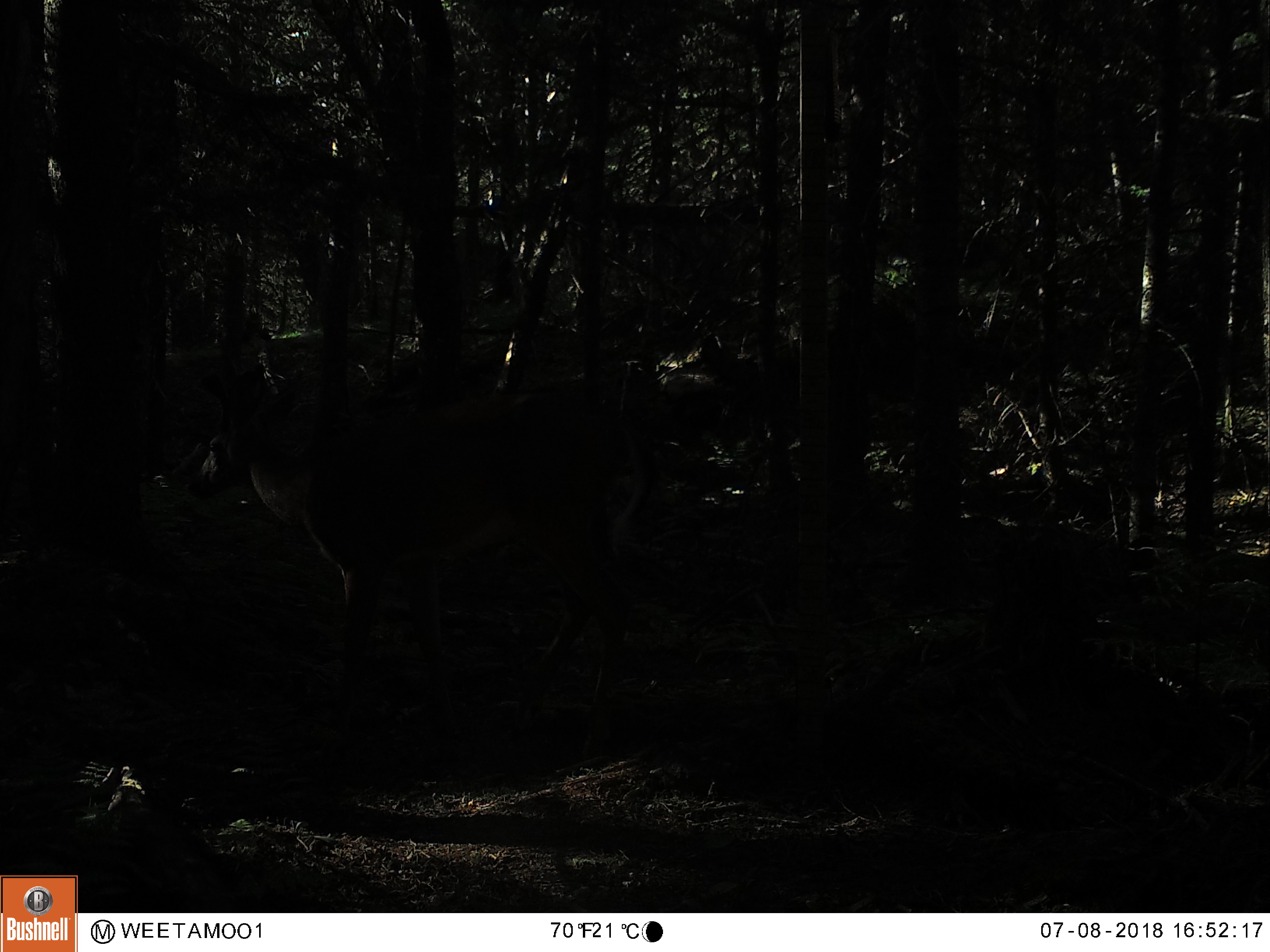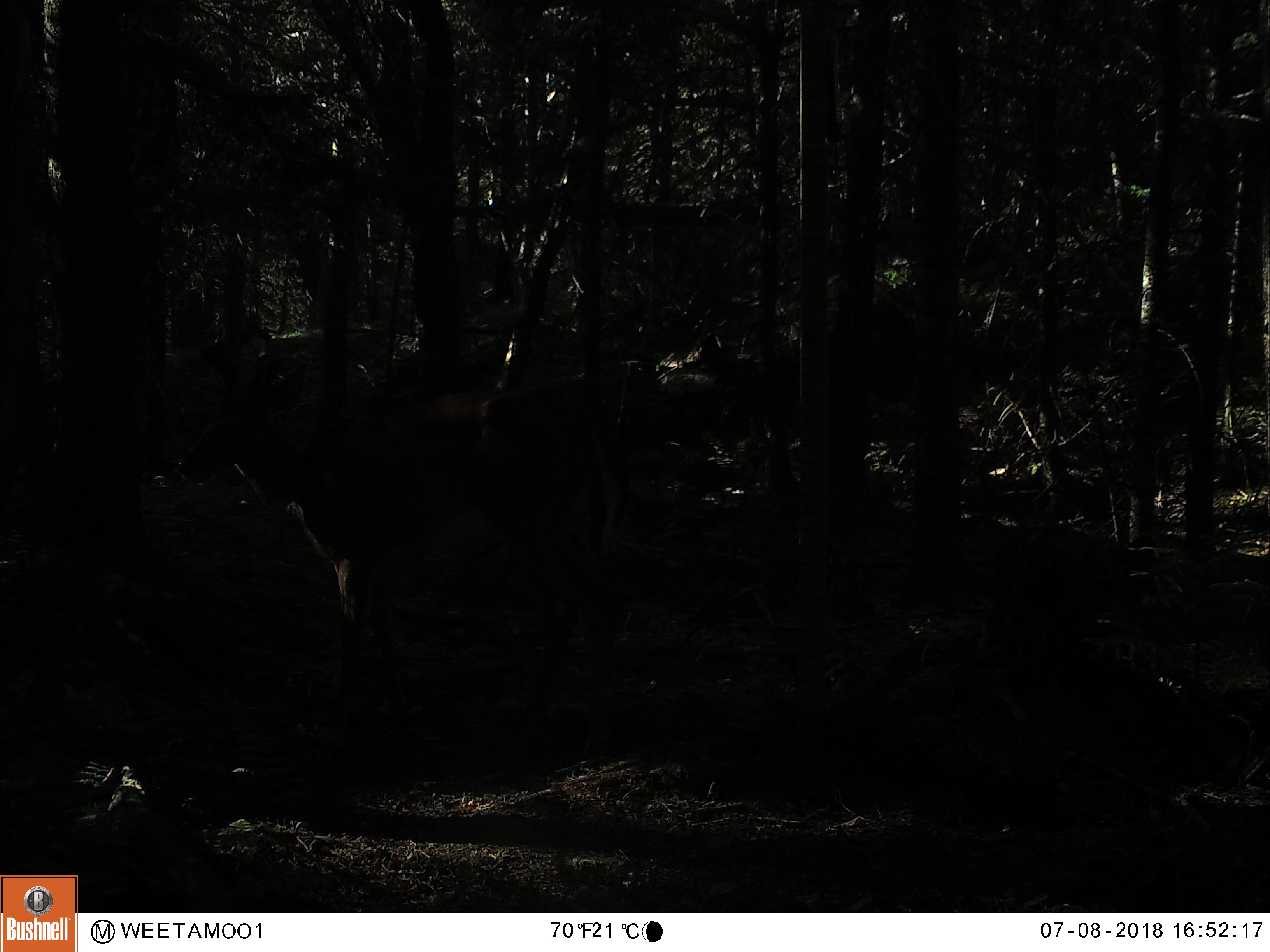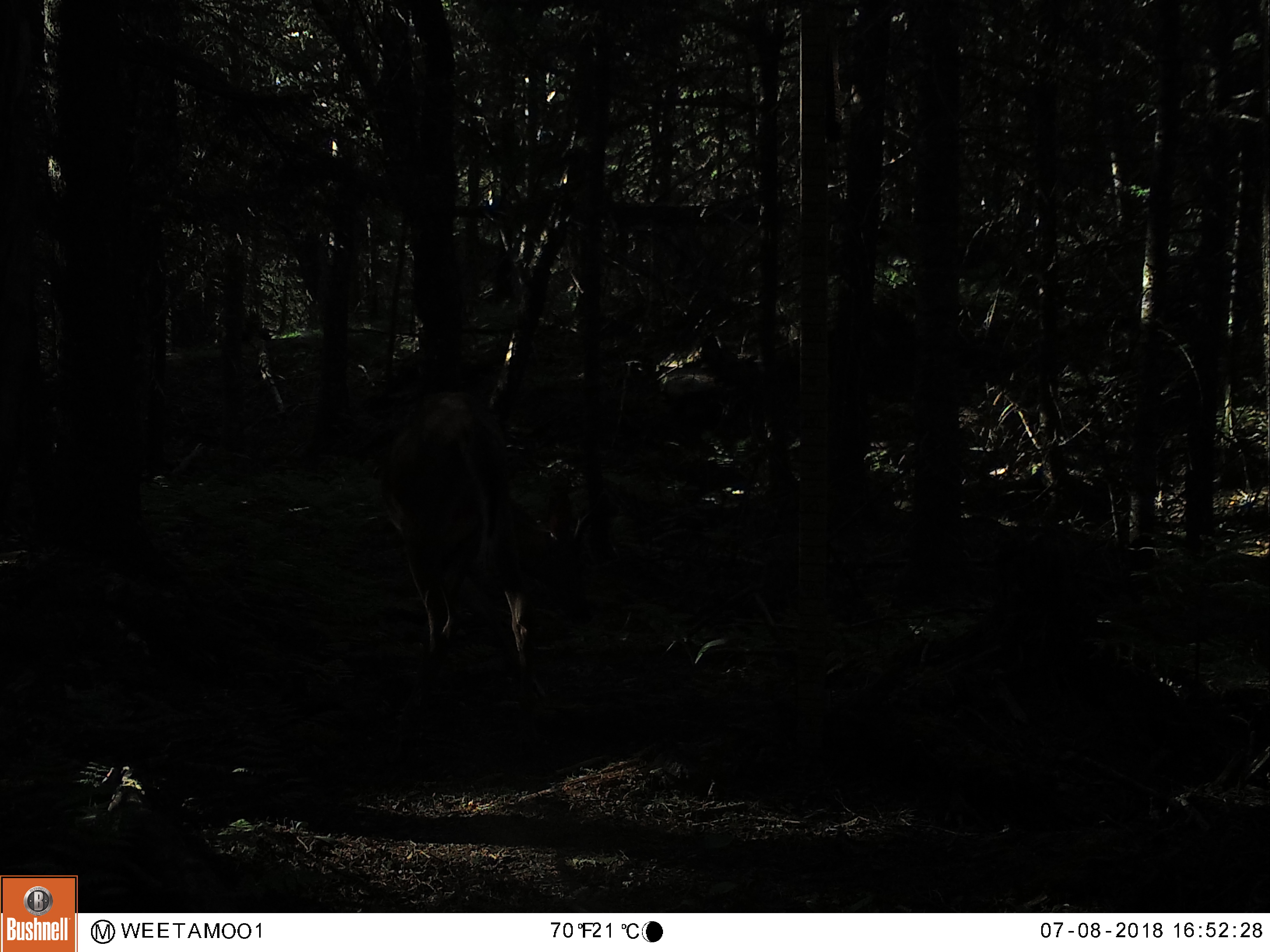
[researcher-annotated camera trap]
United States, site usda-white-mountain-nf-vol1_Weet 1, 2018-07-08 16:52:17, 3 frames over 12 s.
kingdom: Animalia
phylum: Chordata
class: Mammalia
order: Artiodactyla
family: Cervidae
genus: Odocoileus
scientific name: Odocoileus virginianus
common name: white-tailed deer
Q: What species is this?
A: White-tailed deer (Odocoileus virginianus).